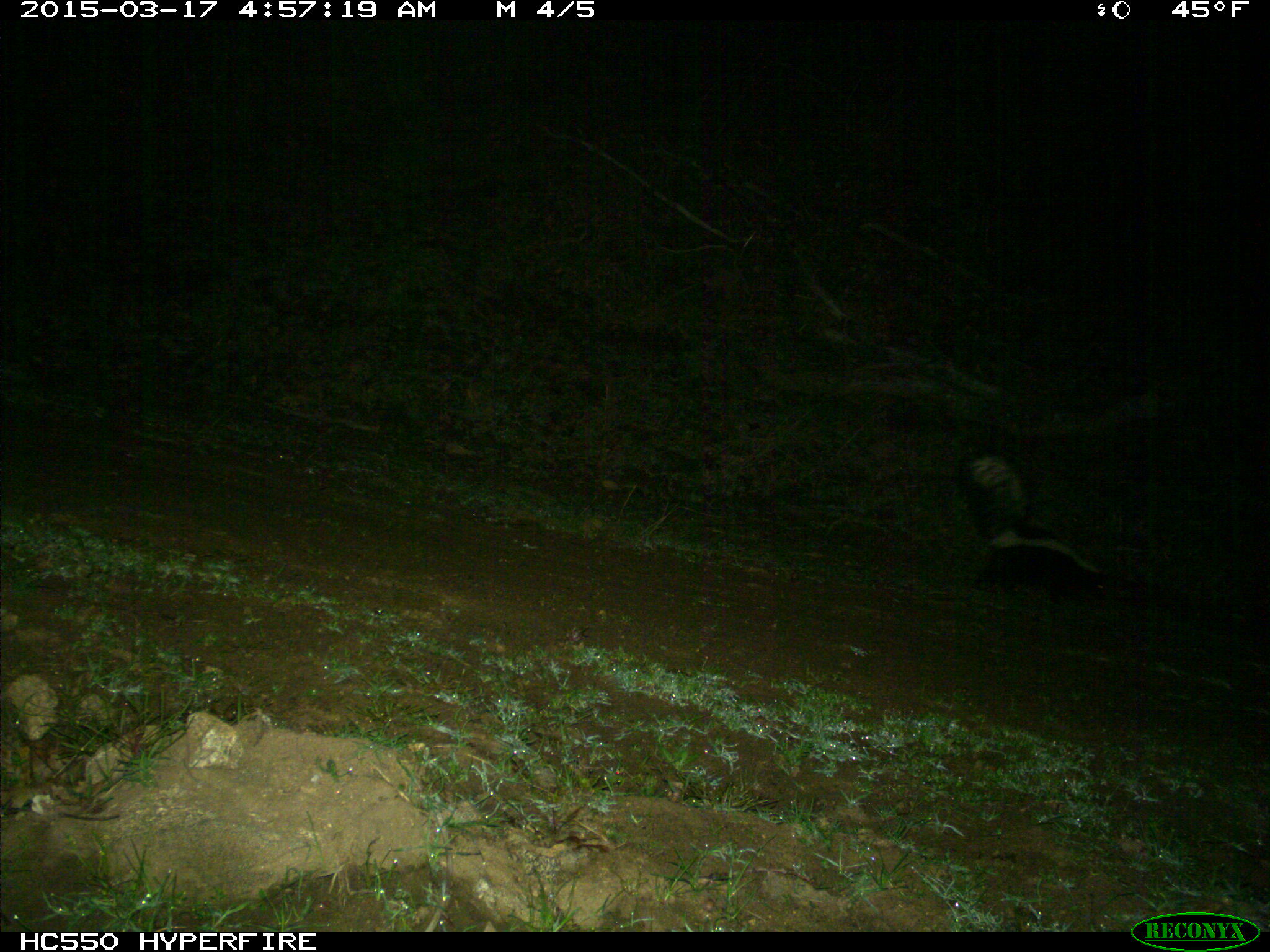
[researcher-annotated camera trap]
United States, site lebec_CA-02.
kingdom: Animalia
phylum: Chordata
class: Mammalia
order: Carnivora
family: Mephitidae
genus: Mephitis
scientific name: Mephitis mephitis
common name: striped skunk